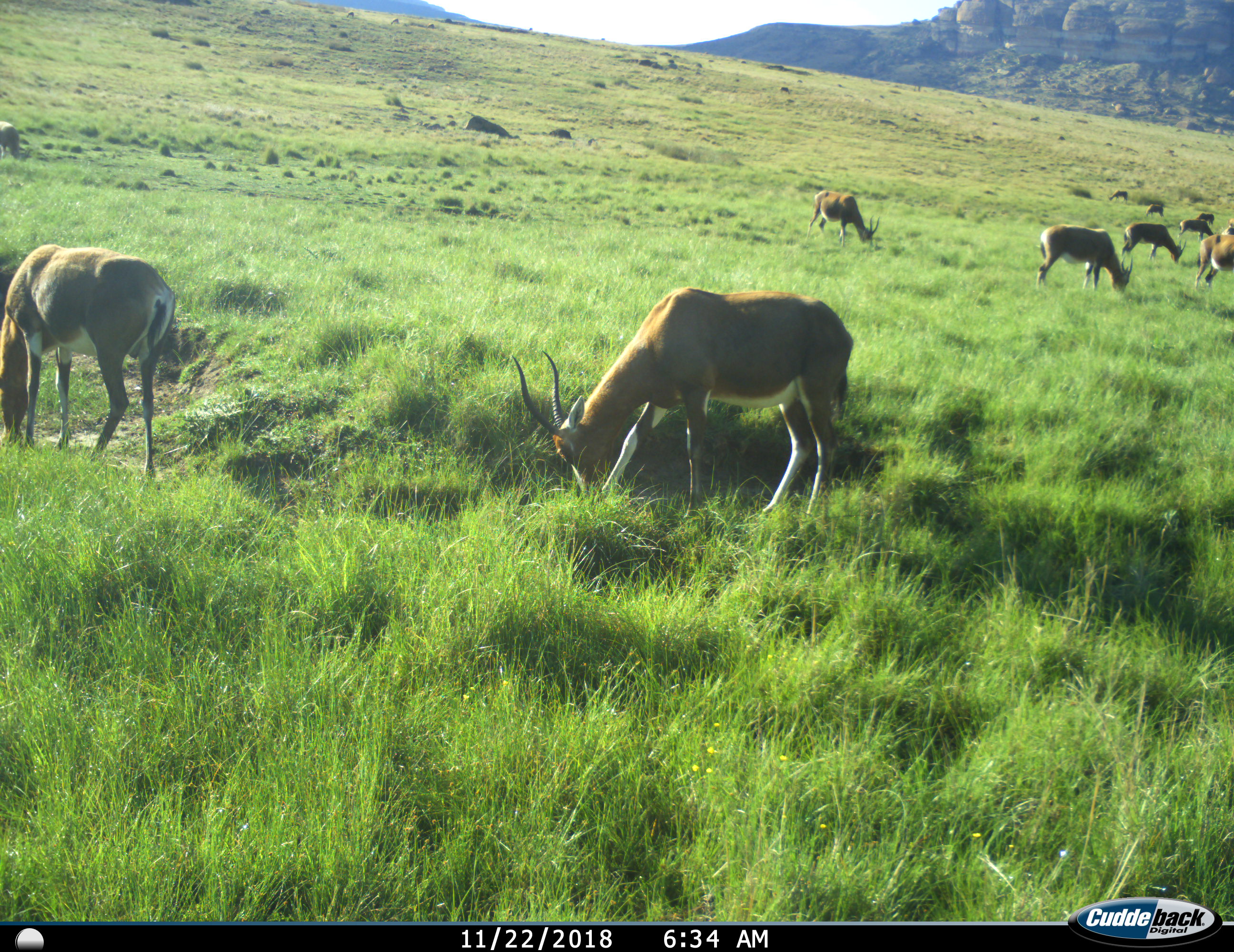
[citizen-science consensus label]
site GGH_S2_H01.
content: unidentified animal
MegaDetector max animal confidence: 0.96